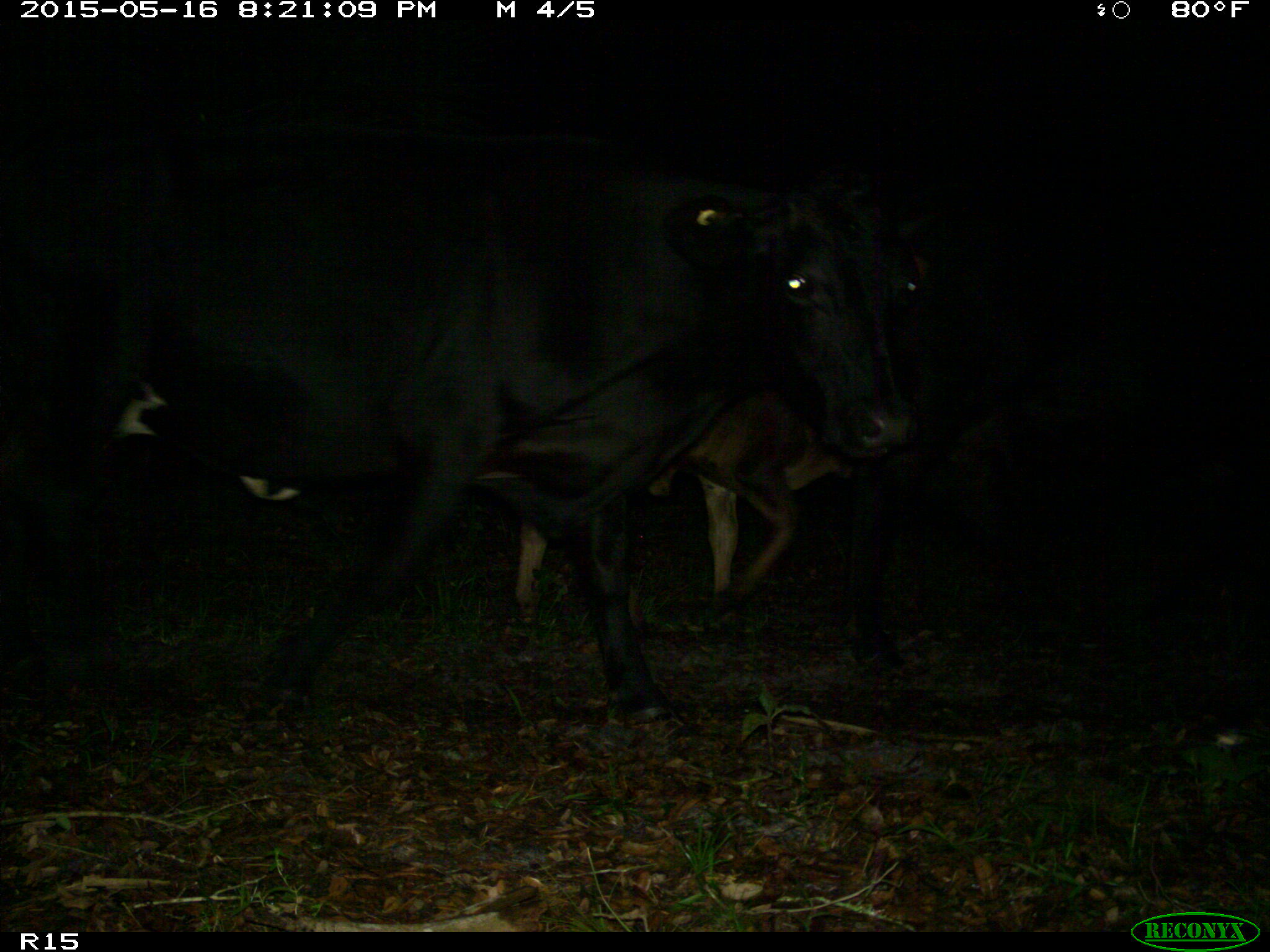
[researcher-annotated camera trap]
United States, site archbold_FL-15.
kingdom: Animalia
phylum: Chordata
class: Mammalia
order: Artiodactyla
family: Bovidae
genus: Bos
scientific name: Bos taurus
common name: domestic cow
Bos taurus (domestic cow).